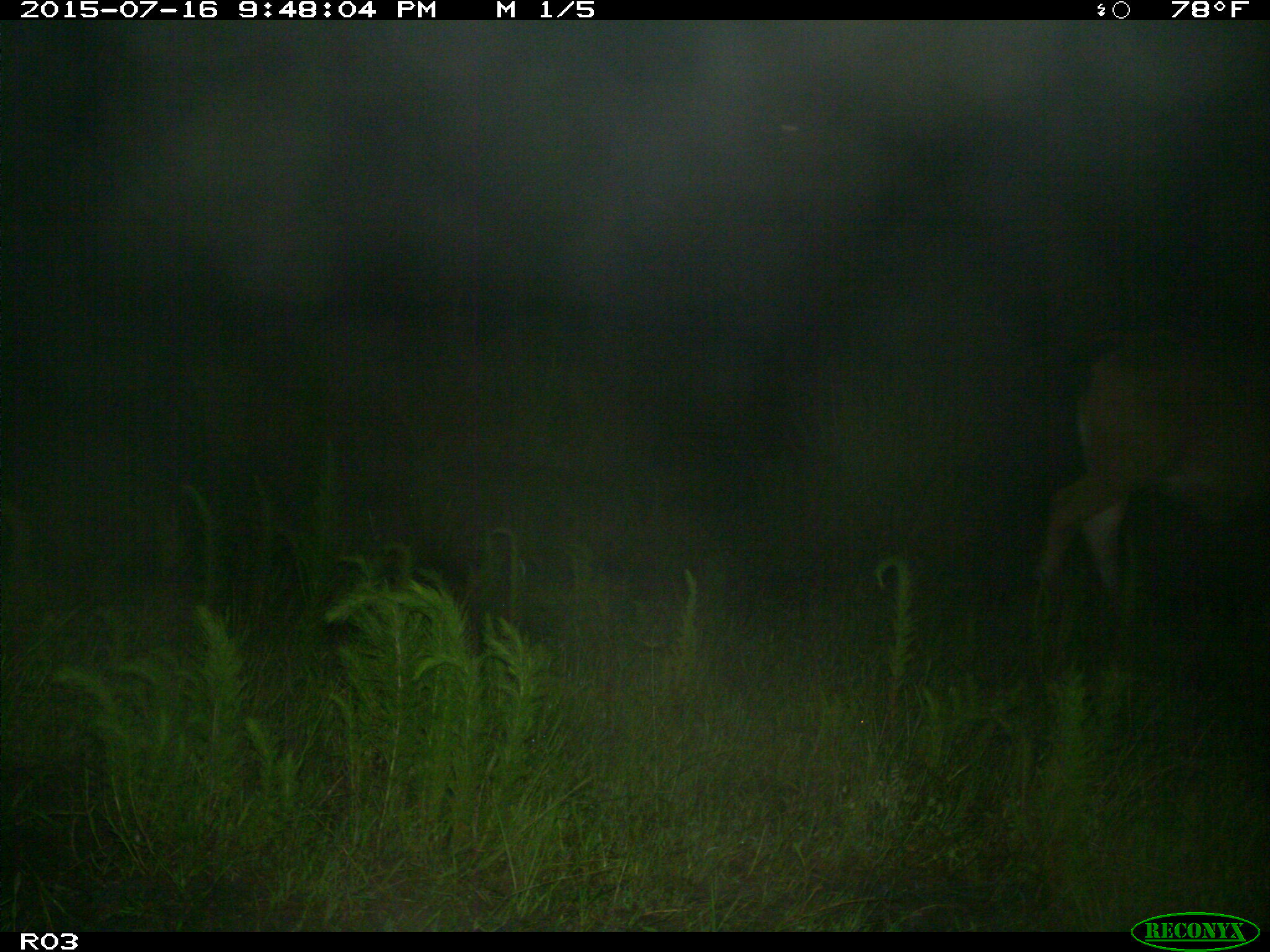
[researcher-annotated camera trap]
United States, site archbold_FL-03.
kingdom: Animalia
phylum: Chordata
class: Mammalia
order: Artiodactyla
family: Bovidae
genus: Bos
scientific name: Bos taurus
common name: domestic cow